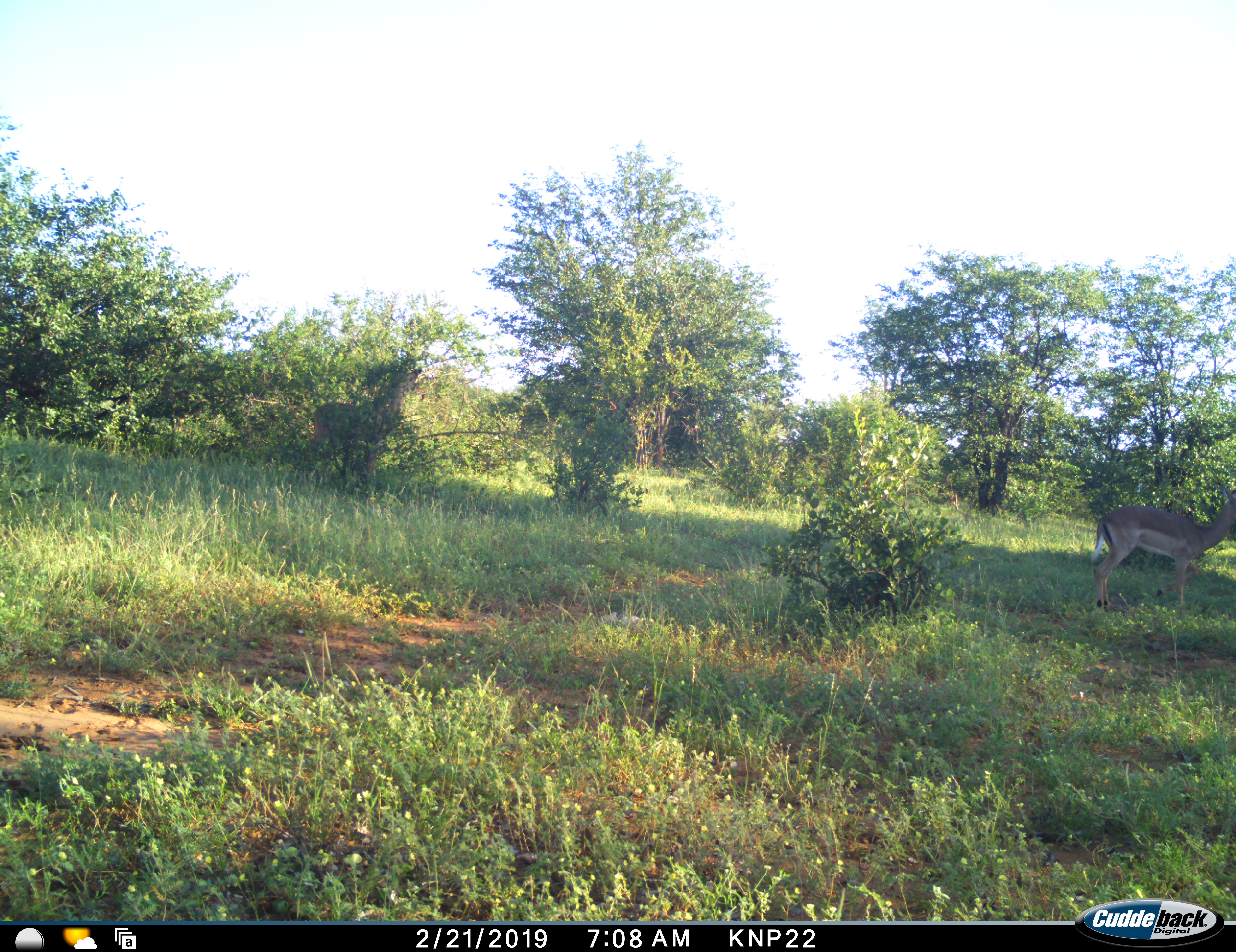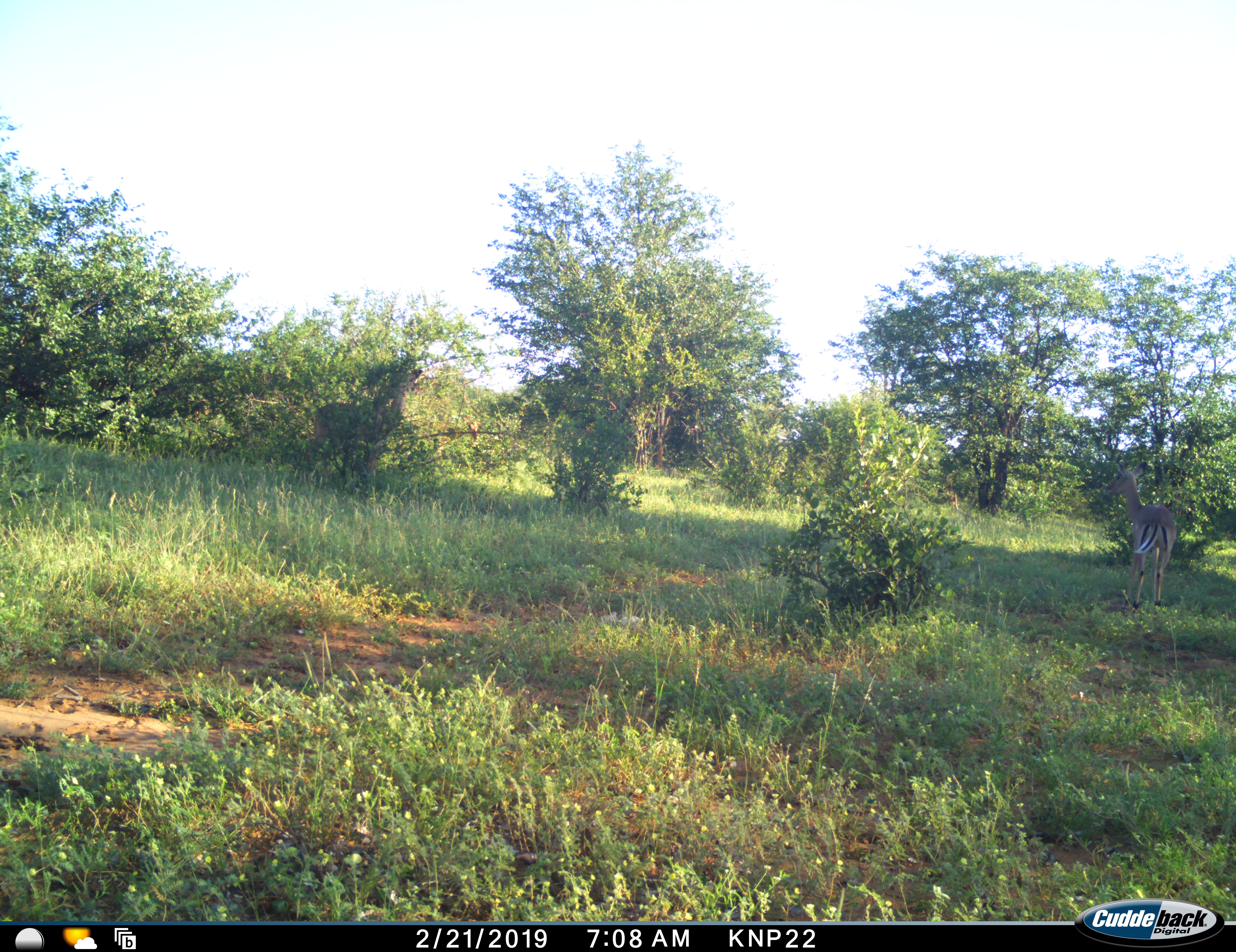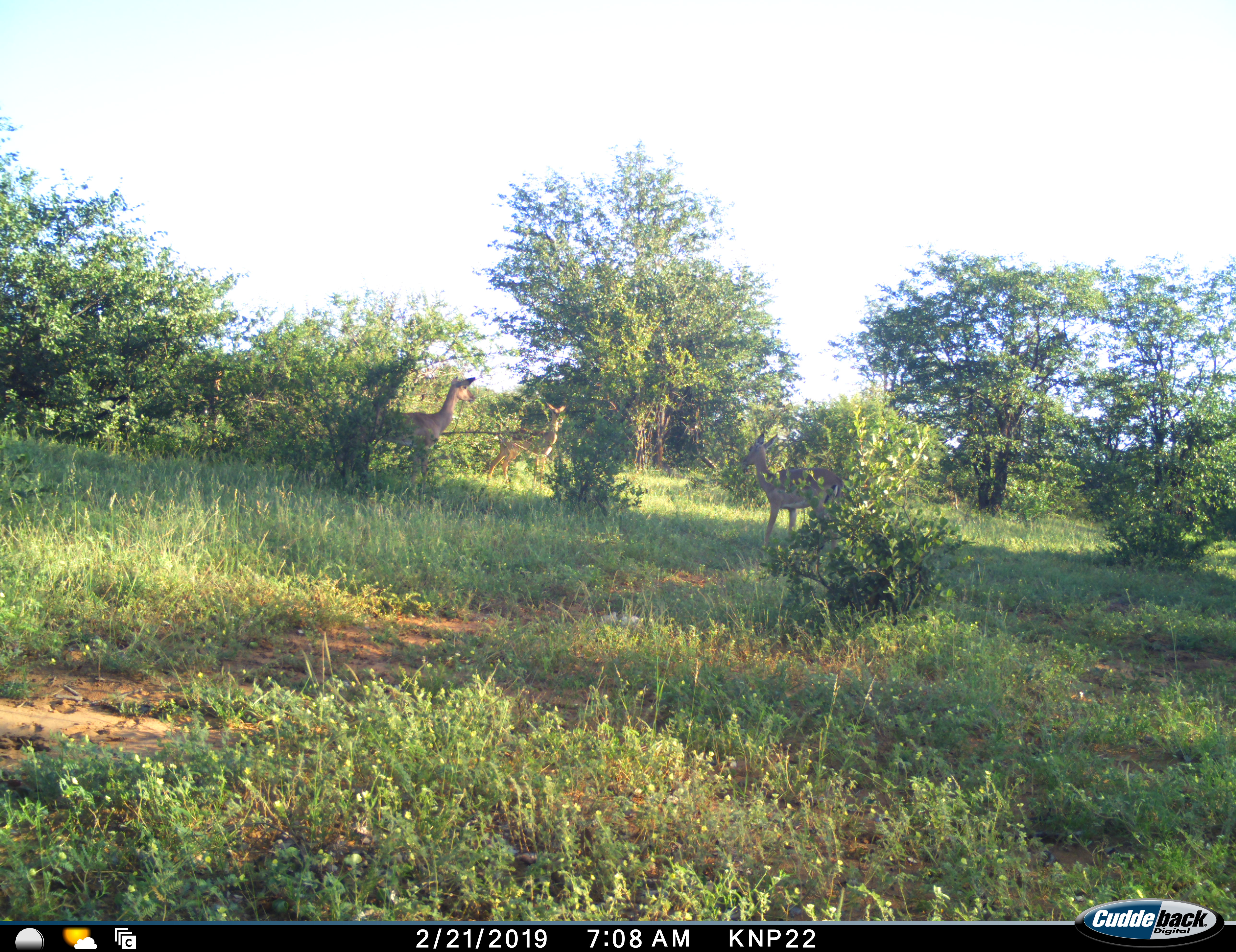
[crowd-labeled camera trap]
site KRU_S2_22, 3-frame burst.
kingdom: Animalia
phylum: Chordata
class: Mammalia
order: Artiodactyla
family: Bovidae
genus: Aepyceros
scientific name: Aepyceros melampus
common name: impala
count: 3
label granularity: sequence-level